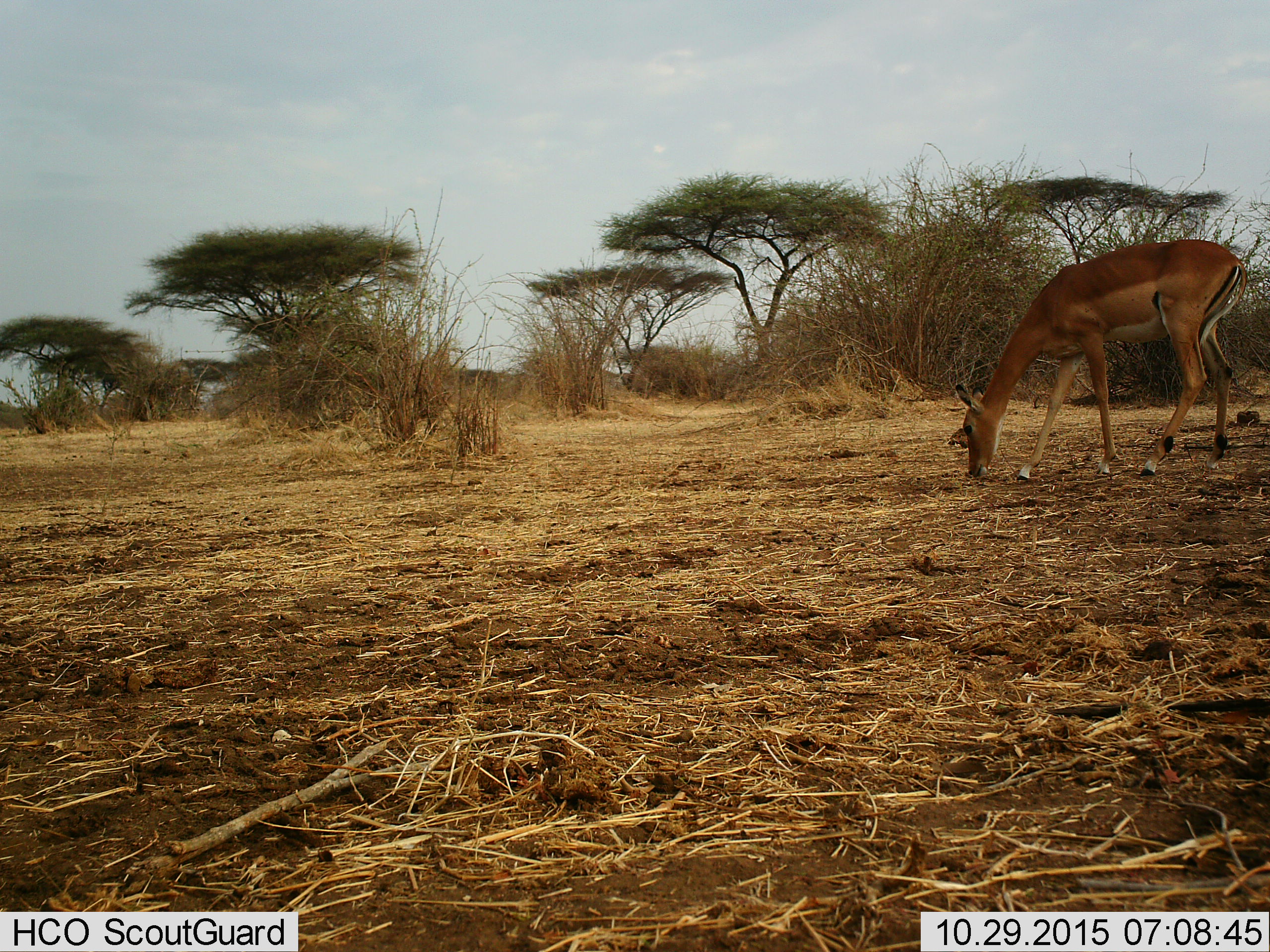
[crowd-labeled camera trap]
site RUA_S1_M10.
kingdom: Animalia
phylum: Chordata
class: Mammalia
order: Artiodactyla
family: Bovidae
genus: Aepyceros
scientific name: Aepyceros melampus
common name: impala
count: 1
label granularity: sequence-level